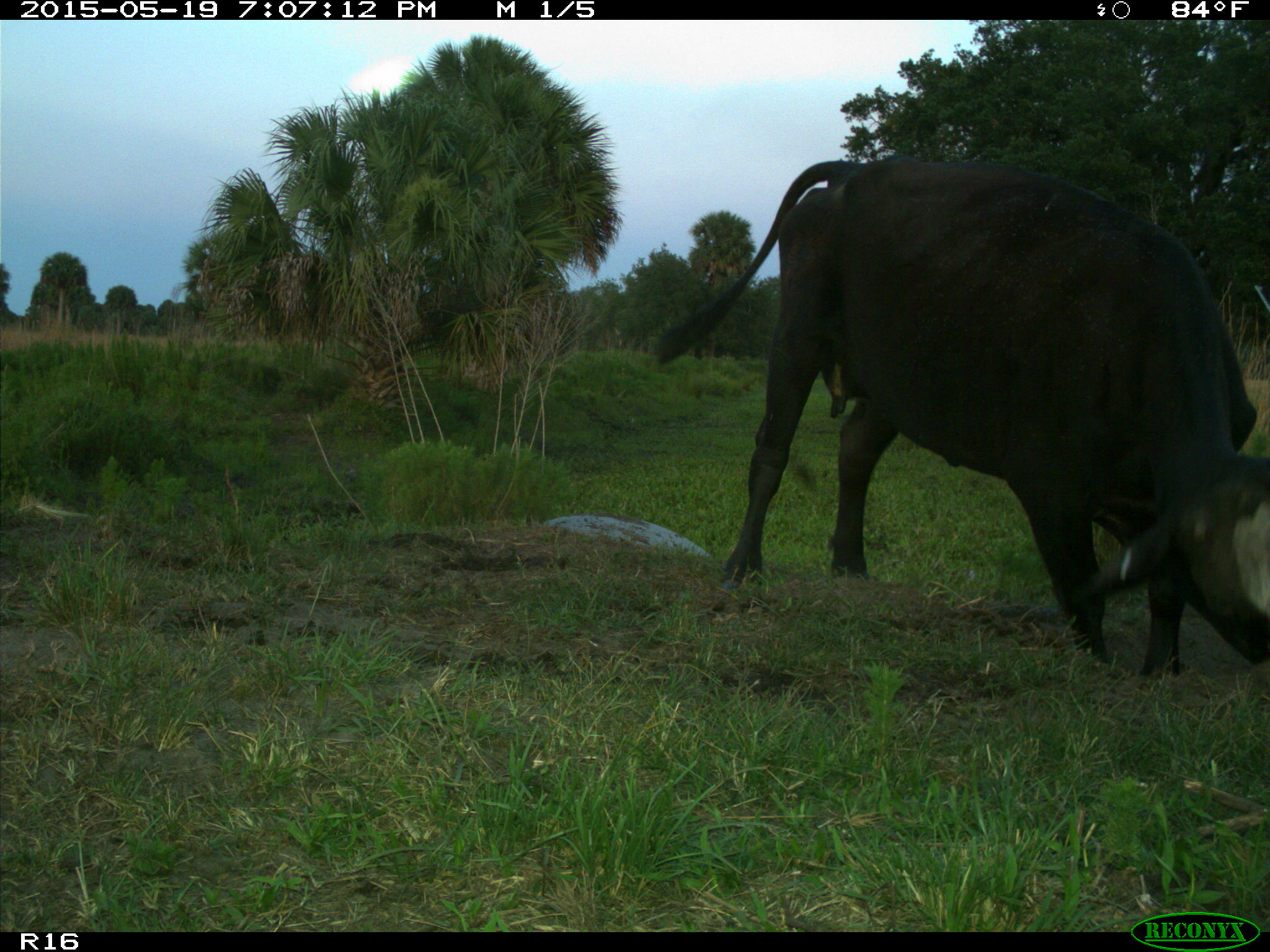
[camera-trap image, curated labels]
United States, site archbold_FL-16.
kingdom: Animalia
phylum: Chordata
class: Mammalia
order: Artiodactyla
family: Bovidae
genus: Bos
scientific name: Bos taurus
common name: domestic cow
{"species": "Bos taurus (domestic cow)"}